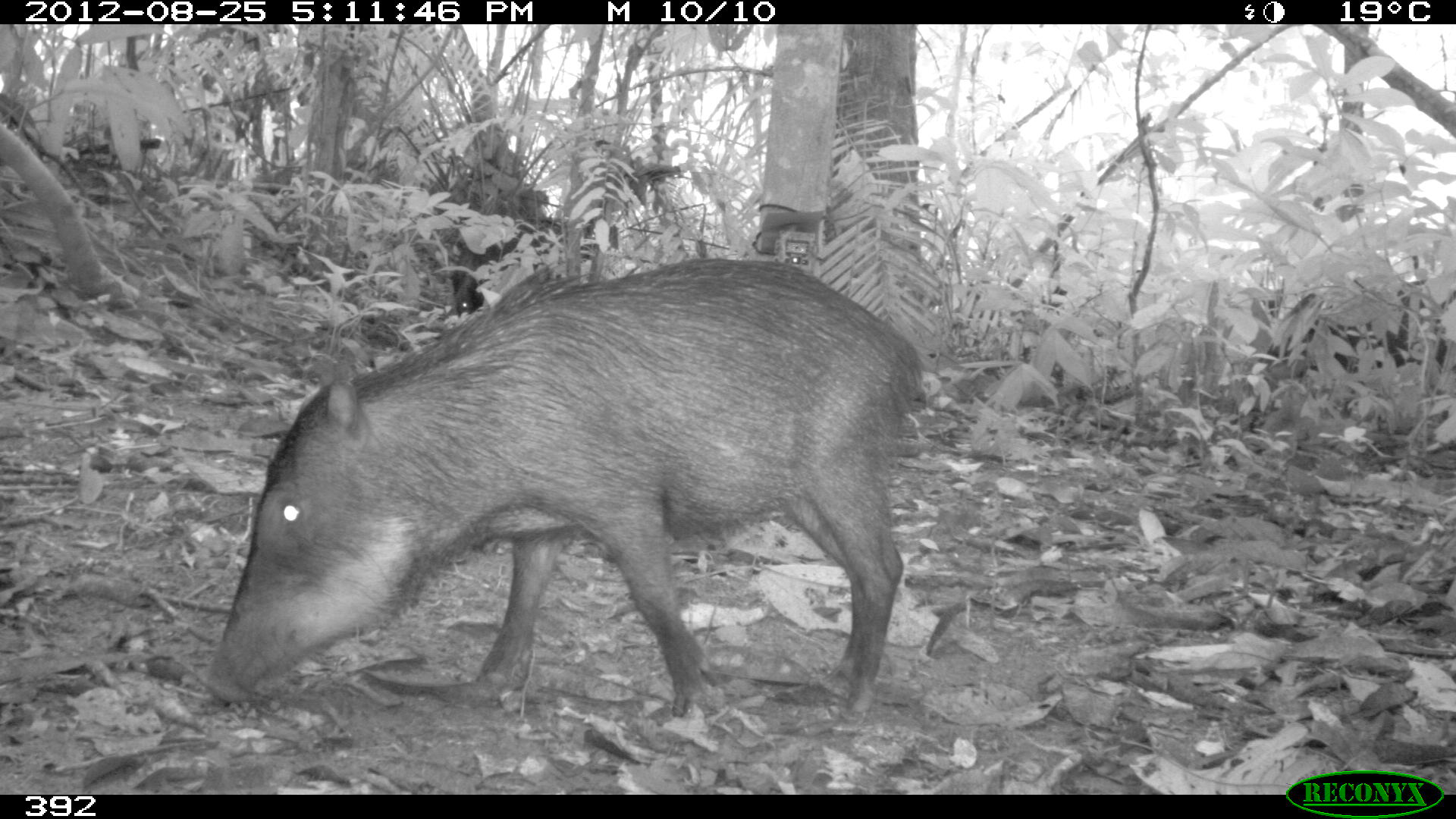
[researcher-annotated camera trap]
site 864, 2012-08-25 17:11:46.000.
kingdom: Animalia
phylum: Chordata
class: Mammalia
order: Artiodactyla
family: Tayassuidae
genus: Tayassu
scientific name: Tayassu pecari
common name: white-lipped peccary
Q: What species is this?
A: Tayassu pecari (white-lipped peccary).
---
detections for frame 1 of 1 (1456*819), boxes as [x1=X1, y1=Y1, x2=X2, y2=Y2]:
tayassu pecari: [x1=201, y1=257, x2=927, y2=730]